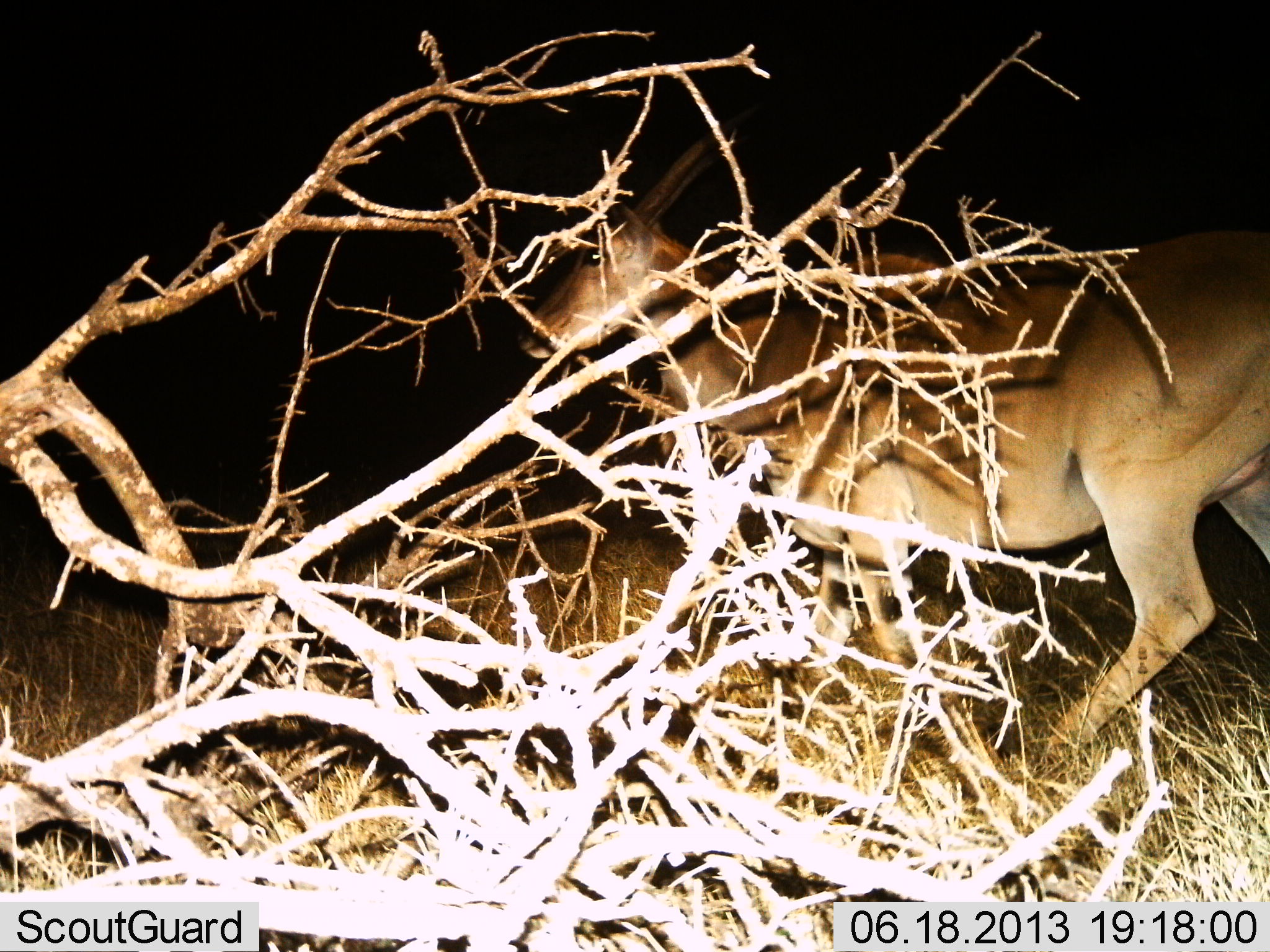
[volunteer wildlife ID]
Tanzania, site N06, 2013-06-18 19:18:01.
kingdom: Animalia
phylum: Chordata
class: Mammalia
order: Artiodactyla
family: Bovidae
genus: Tragelaphus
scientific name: Tragelaphus oryx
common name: eland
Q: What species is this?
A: Eland (Tragelaphus oryx).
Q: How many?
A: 1.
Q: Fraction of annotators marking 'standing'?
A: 33%.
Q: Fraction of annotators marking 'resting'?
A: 0%.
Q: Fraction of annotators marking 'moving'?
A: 67%.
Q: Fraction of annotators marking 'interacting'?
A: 0%.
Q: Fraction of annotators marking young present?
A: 0%.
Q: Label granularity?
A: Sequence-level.